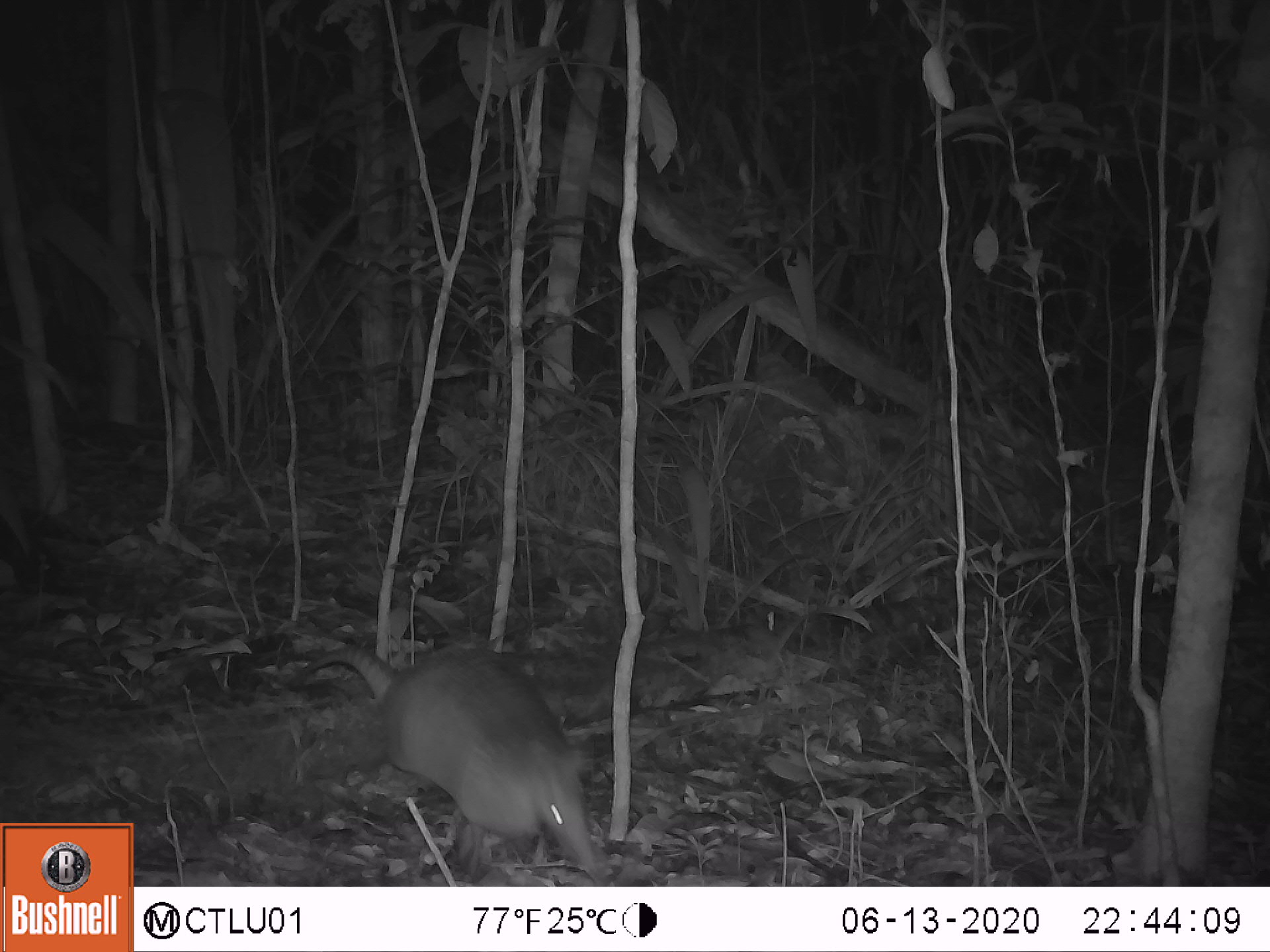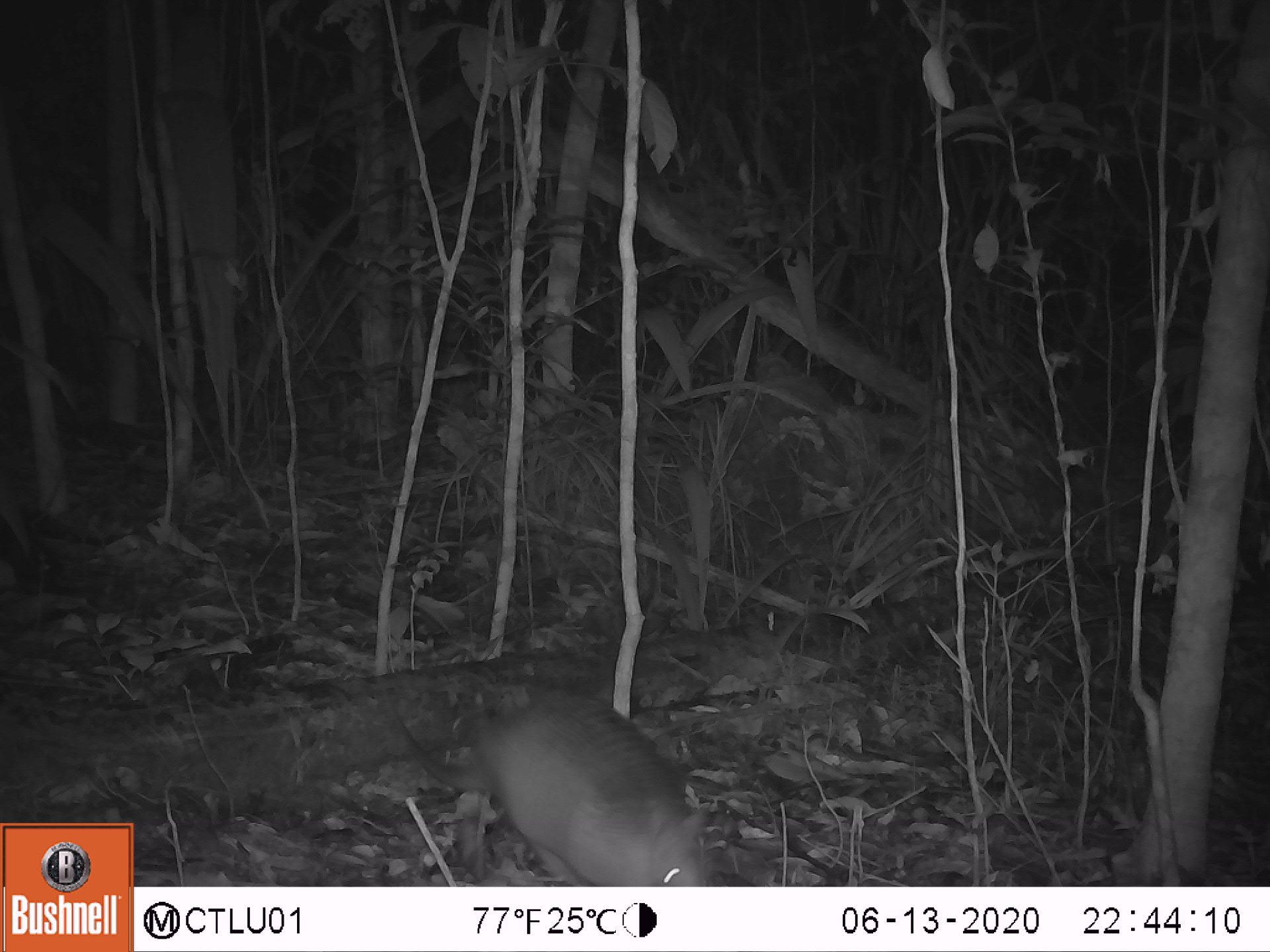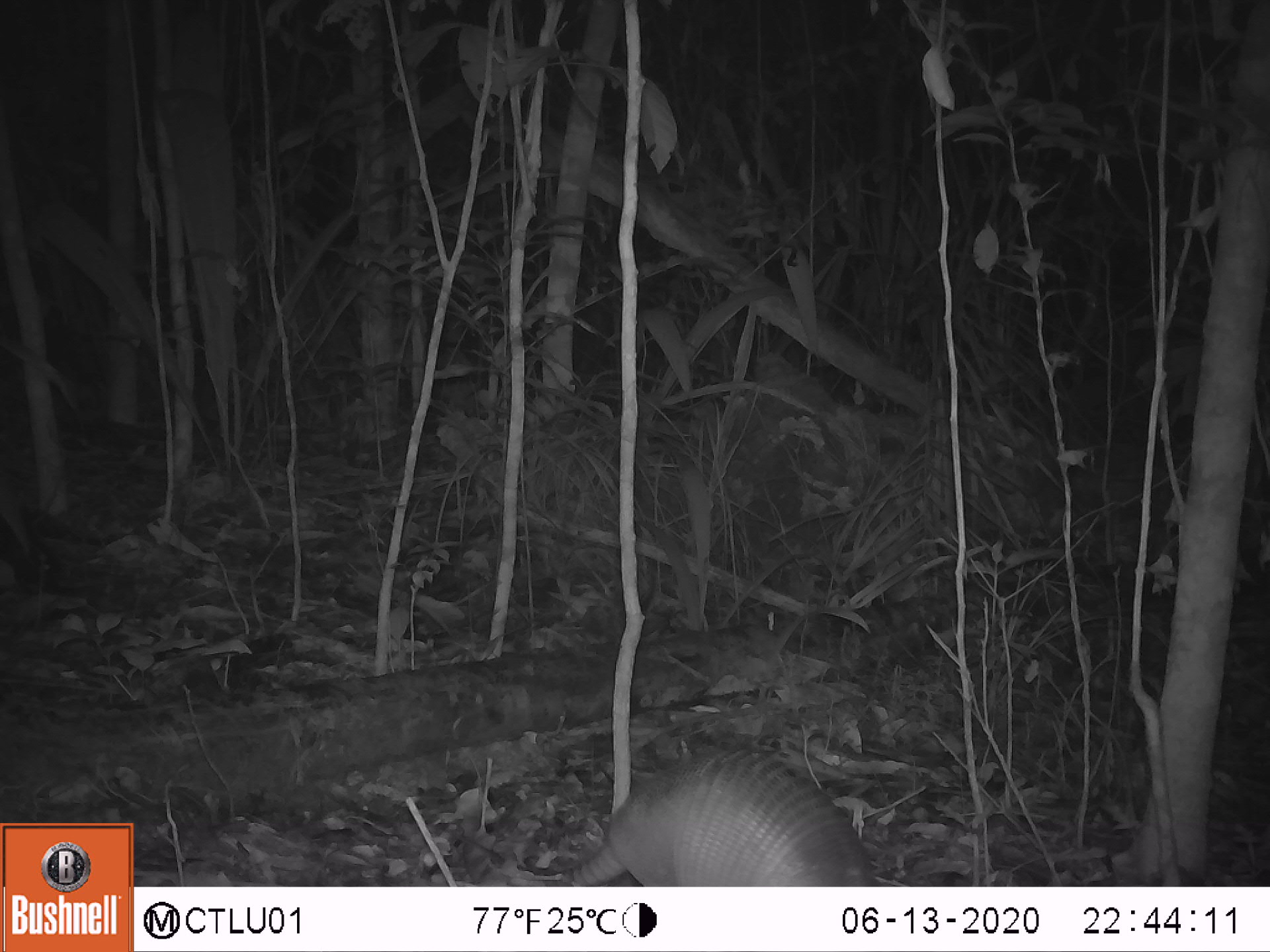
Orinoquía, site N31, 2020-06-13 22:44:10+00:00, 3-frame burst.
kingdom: Animalia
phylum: Chordata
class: Mammalia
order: Cingulata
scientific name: Cingulata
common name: armadillo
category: unknown armadillo